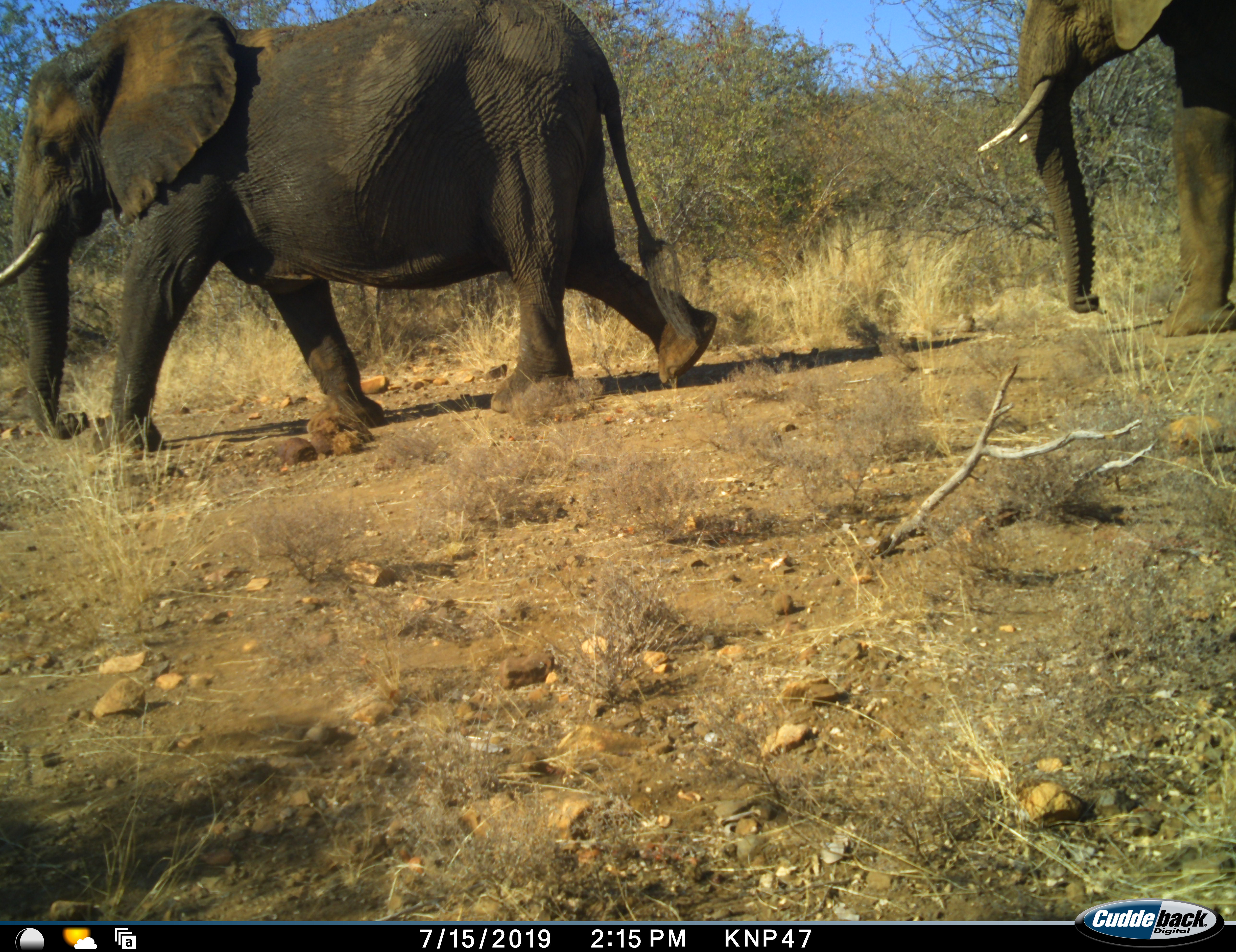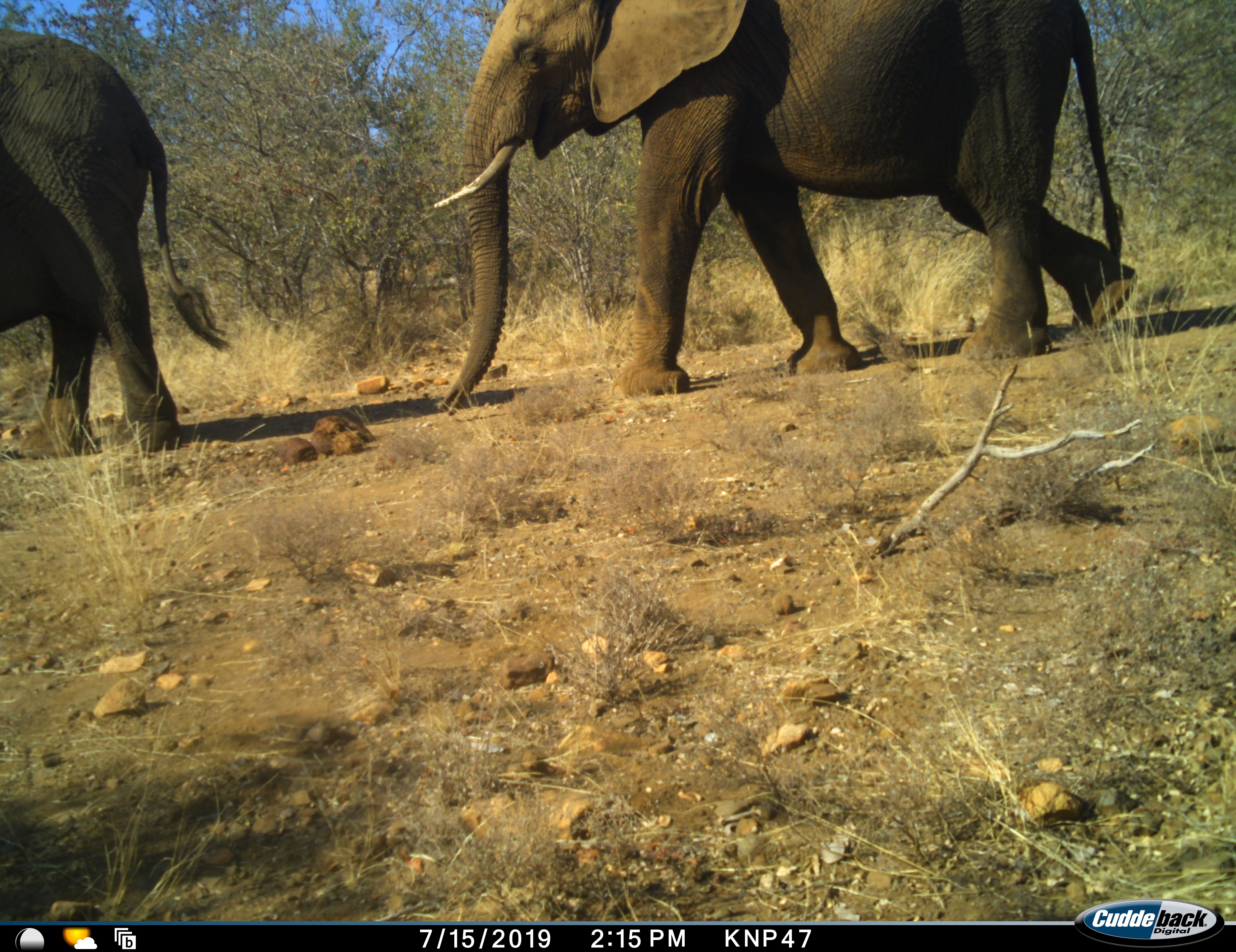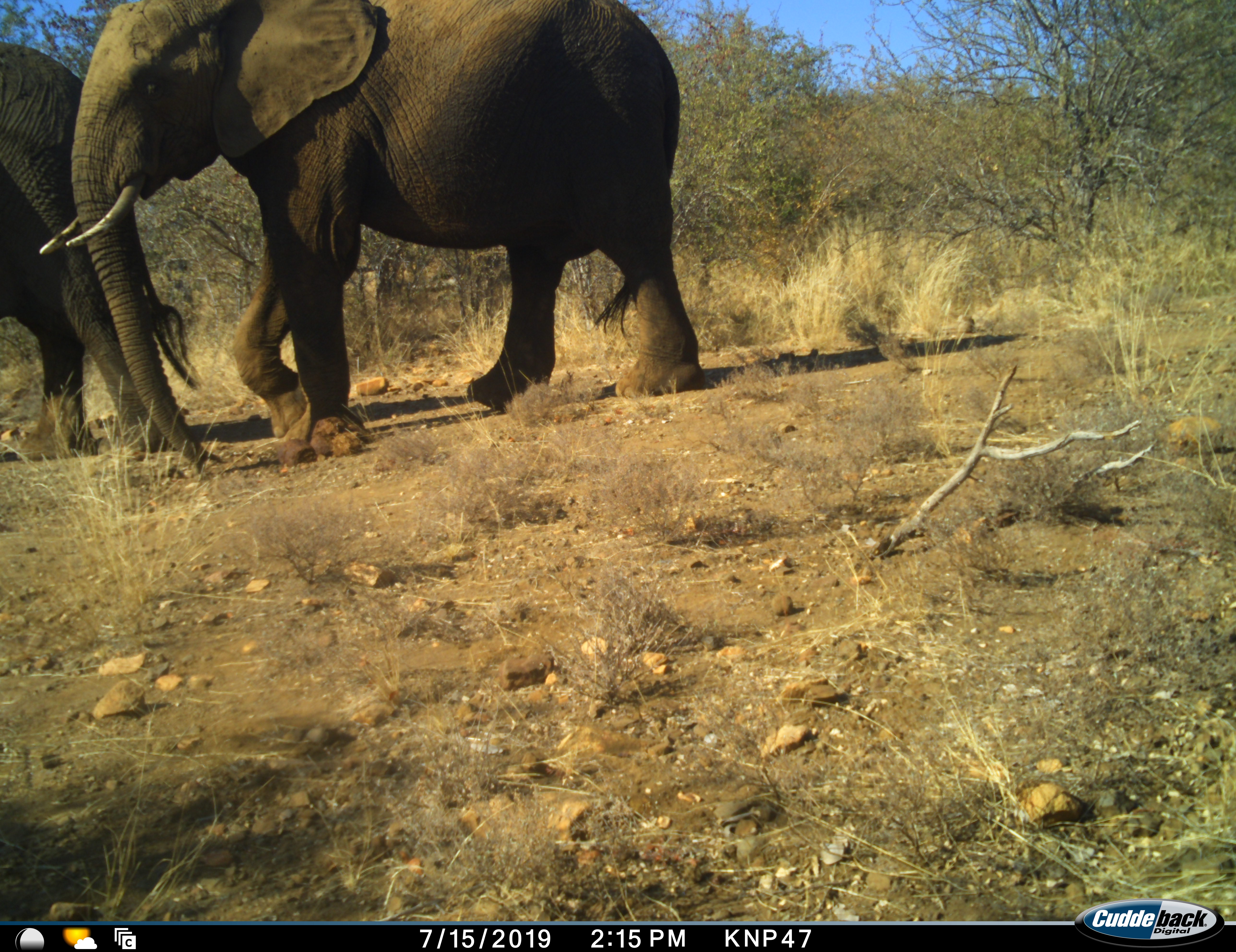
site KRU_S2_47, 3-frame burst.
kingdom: Animalia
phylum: Chordata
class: Mammalia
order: Proboscidea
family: Elephantidae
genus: Loxodonta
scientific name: Loxodonta africana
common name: african bush elephant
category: elephant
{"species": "elephant (african bush elephant) (Loxodonta africana)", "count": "2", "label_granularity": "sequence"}